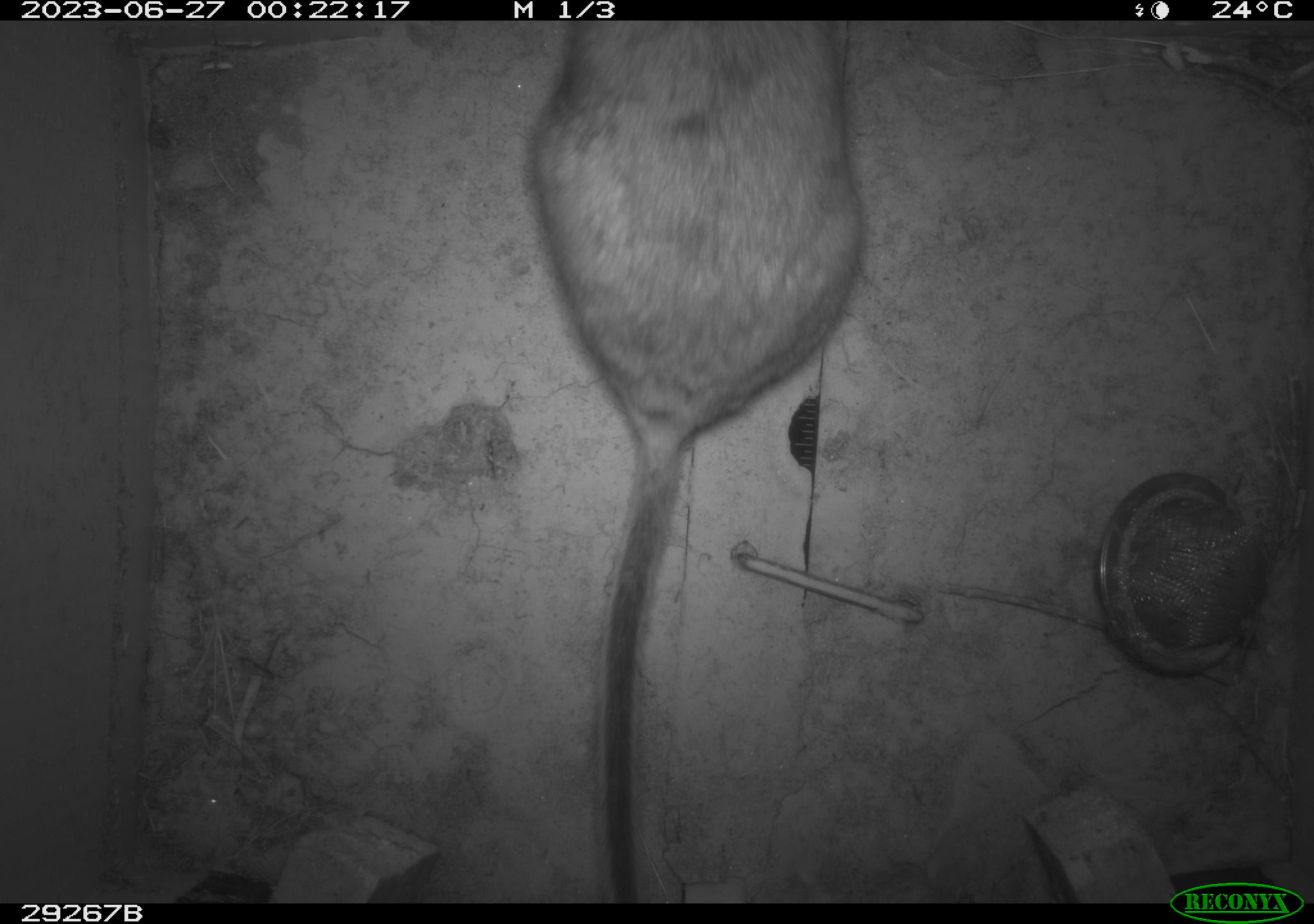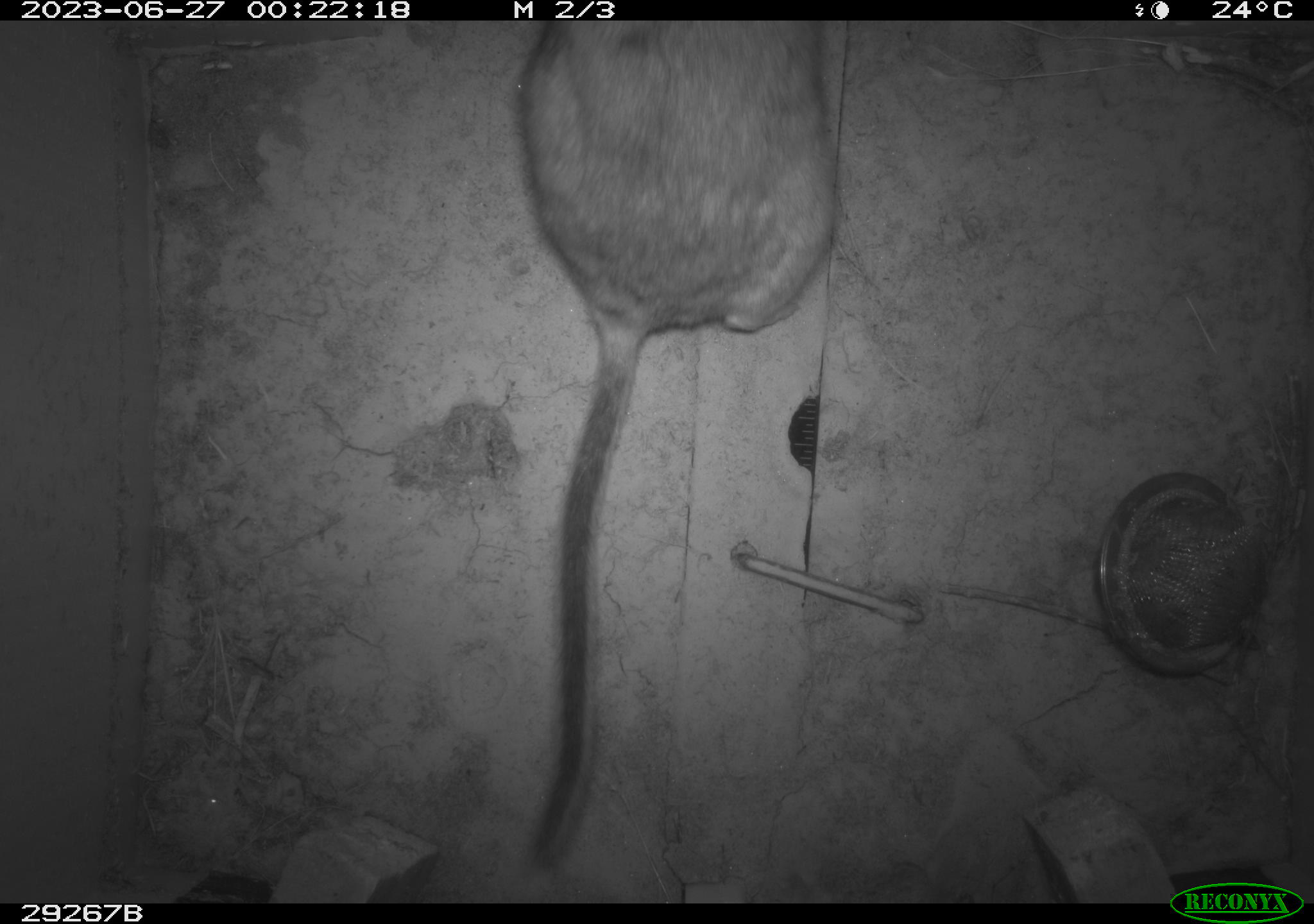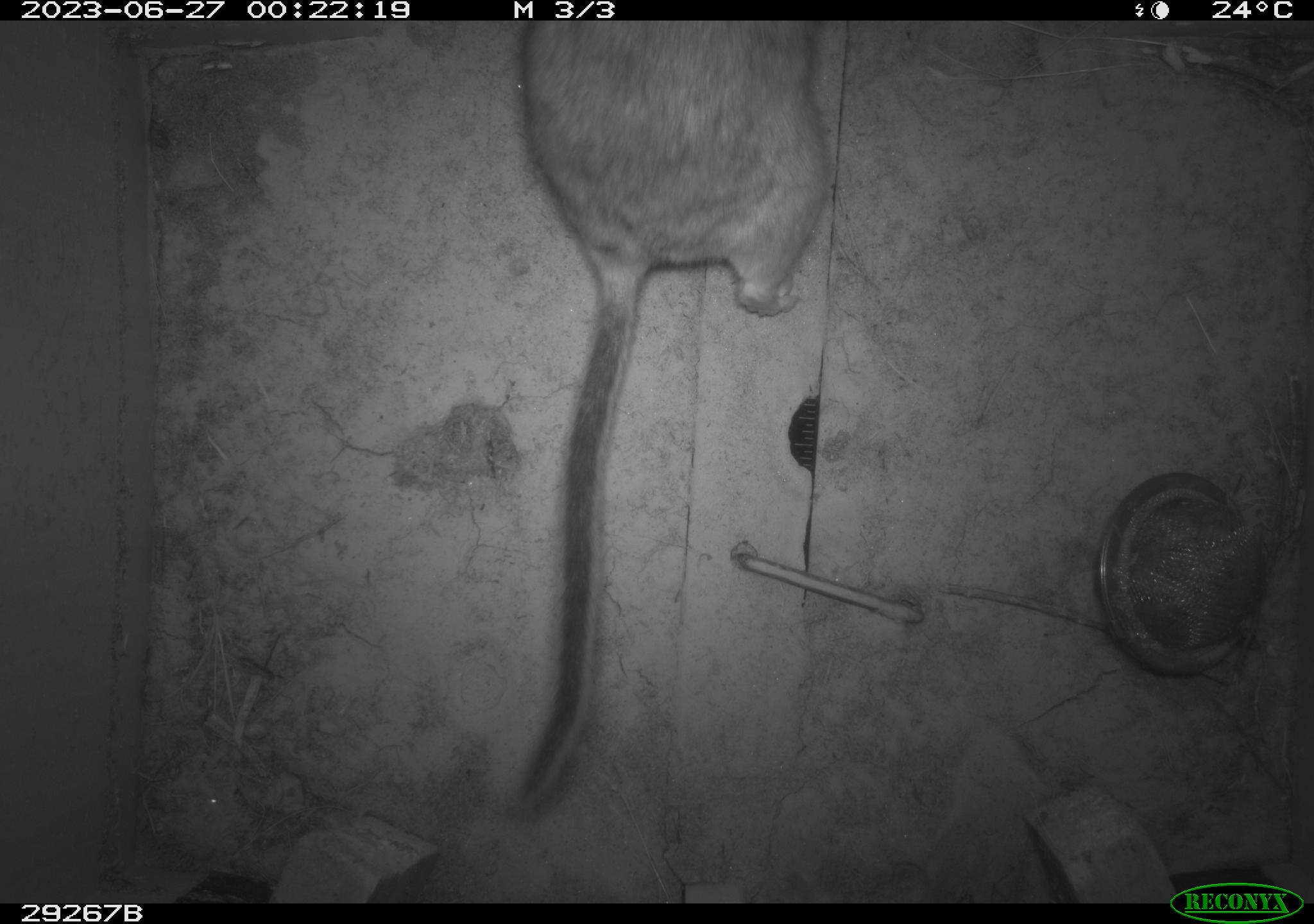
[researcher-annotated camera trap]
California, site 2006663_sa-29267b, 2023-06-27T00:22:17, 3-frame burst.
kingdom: Animalia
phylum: Chordata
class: Mammalia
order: Rodentia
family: Cricetidae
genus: Neotoma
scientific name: Neotoma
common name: pack rat or woodrat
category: neotoma species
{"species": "neotoma species (pack rat or woodrat) (Neotoma)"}